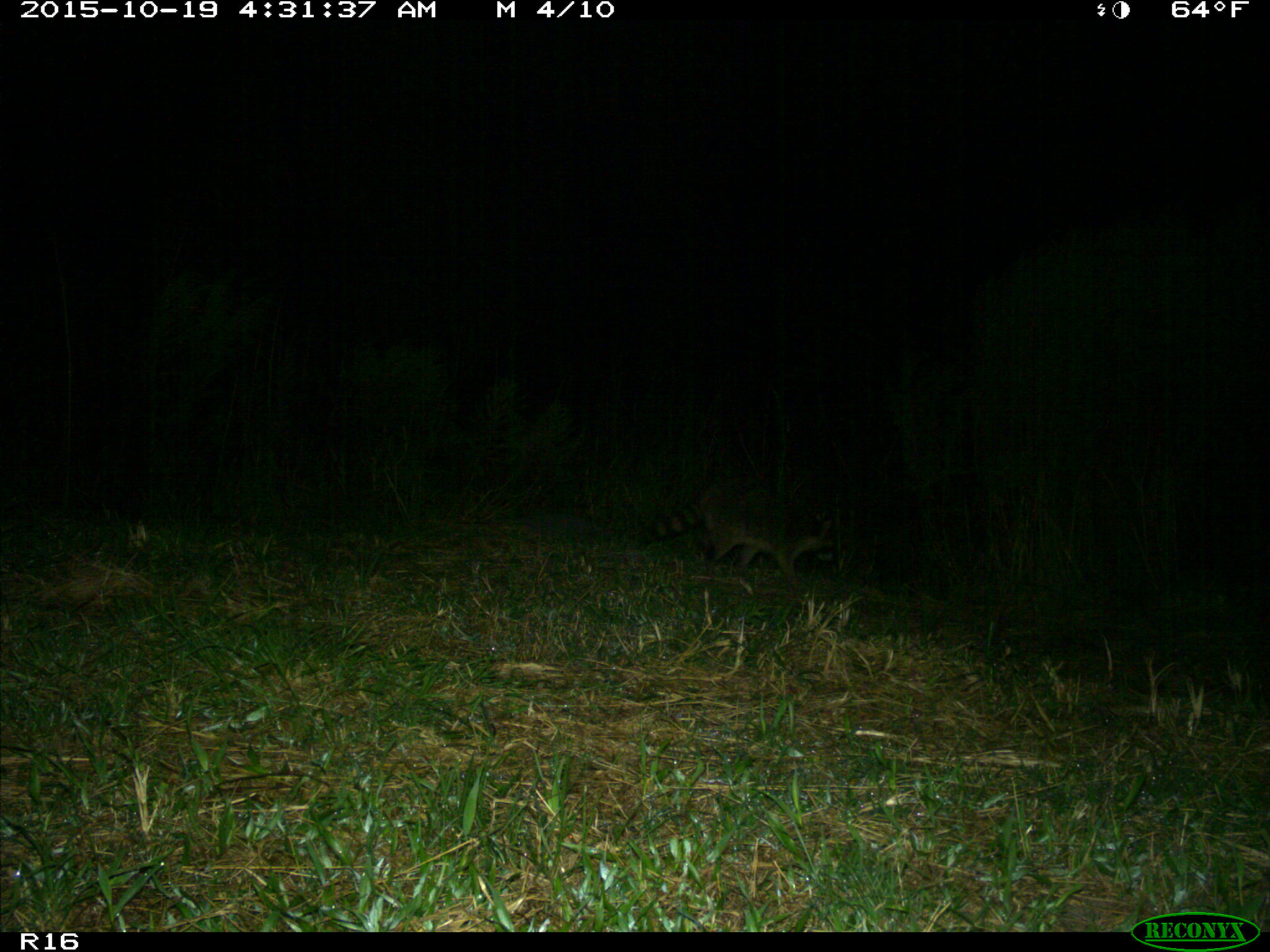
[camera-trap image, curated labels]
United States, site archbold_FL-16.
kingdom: Animalia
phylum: Chordata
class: Mammalia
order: Carnivora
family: Procyonidae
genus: Procyon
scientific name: Procyon lotor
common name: common raccoon